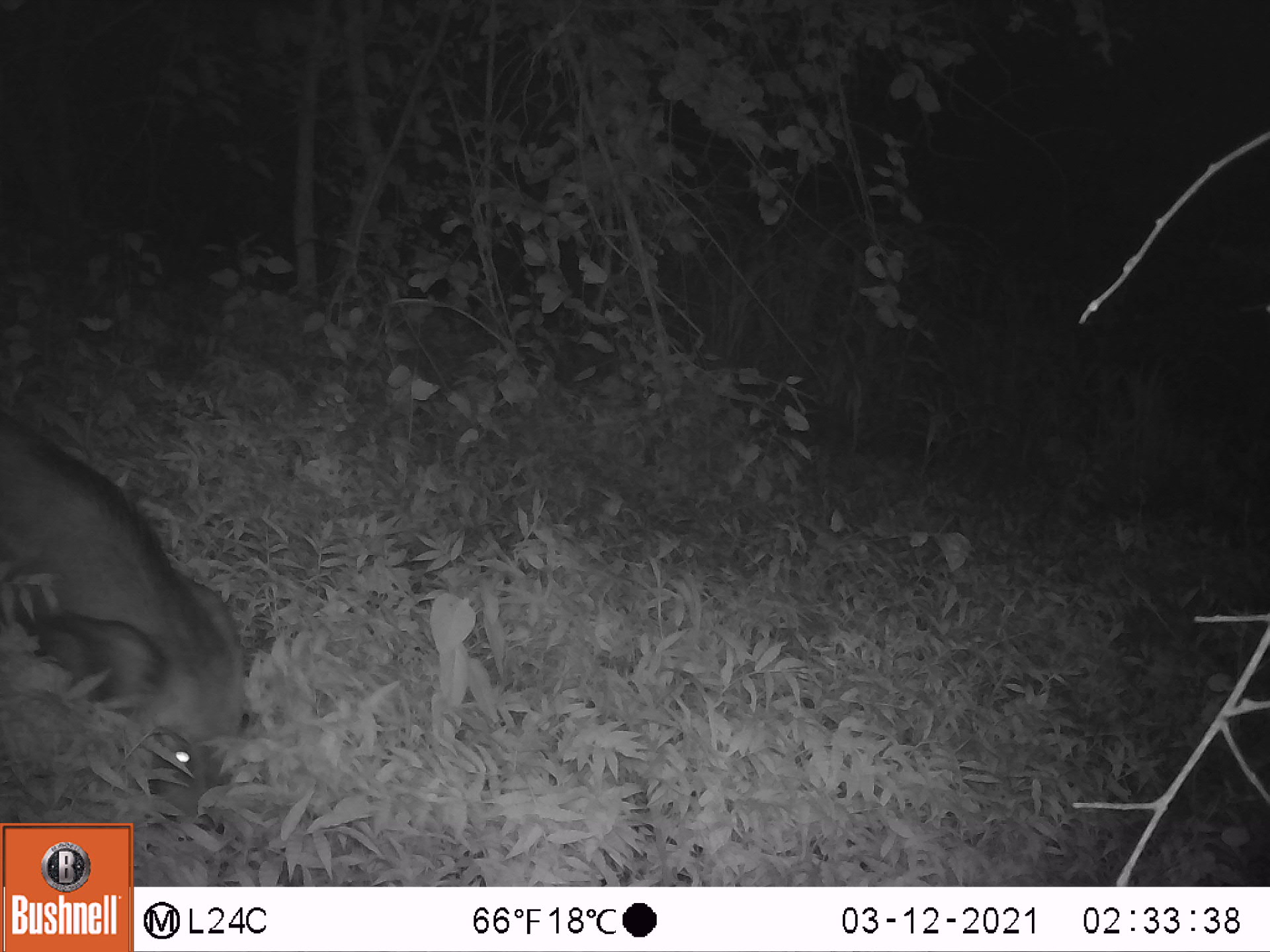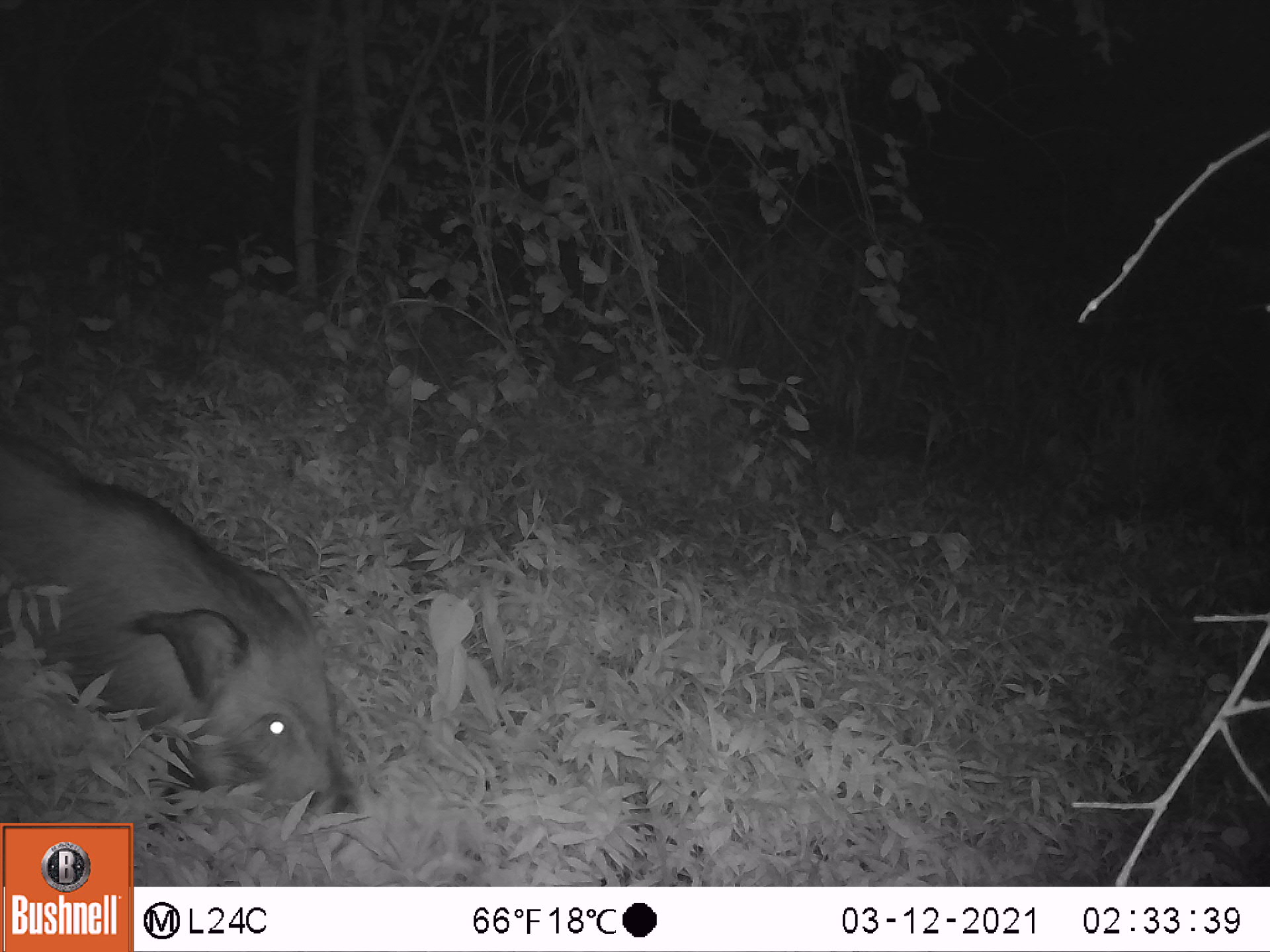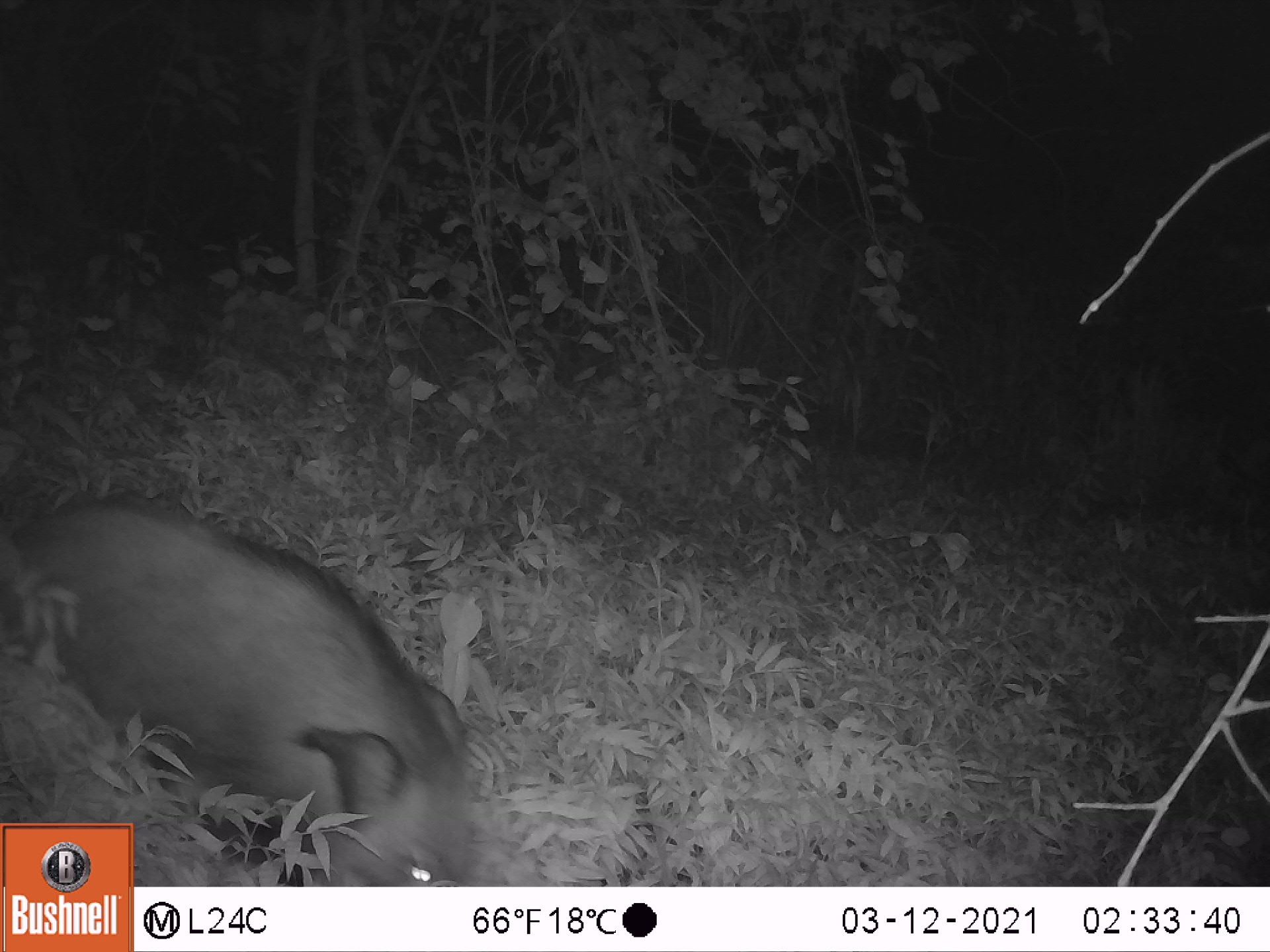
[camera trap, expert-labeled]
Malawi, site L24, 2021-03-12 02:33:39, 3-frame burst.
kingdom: Animalia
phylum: Chordata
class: Mammalia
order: Artiodactyla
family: Suidae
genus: Potamochoerus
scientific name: Potamochoerus larvatus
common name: bushpig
Bushpig (Potamochoerus larvatus), count 1.